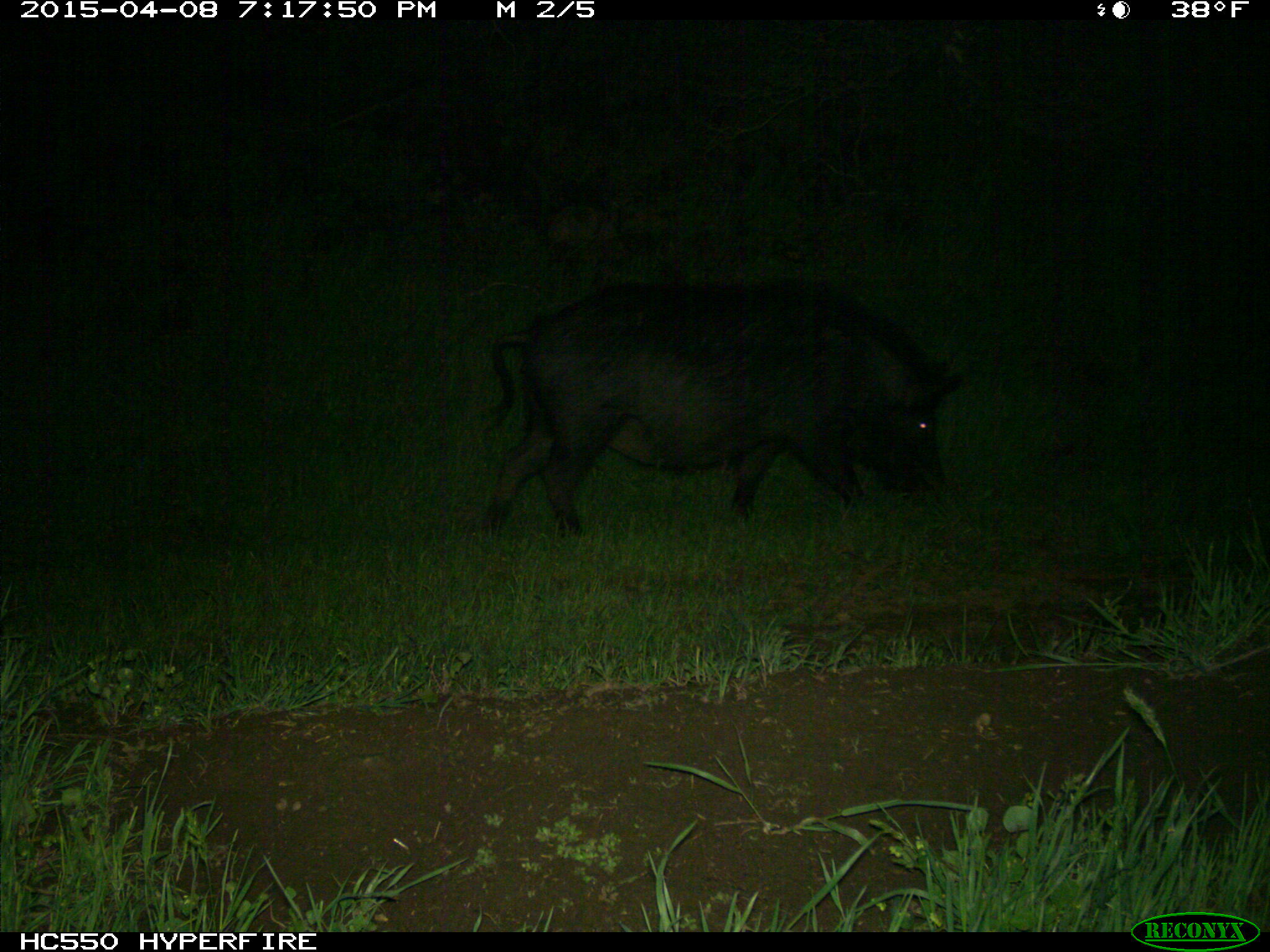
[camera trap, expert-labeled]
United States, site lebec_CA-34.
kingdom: Animalia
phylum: Chordata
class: Mammalia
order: Artiodactyla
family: Suidae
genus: Sus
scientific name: Sus scrofa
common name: wild boar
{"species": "Sus scrofa (wild boar)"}